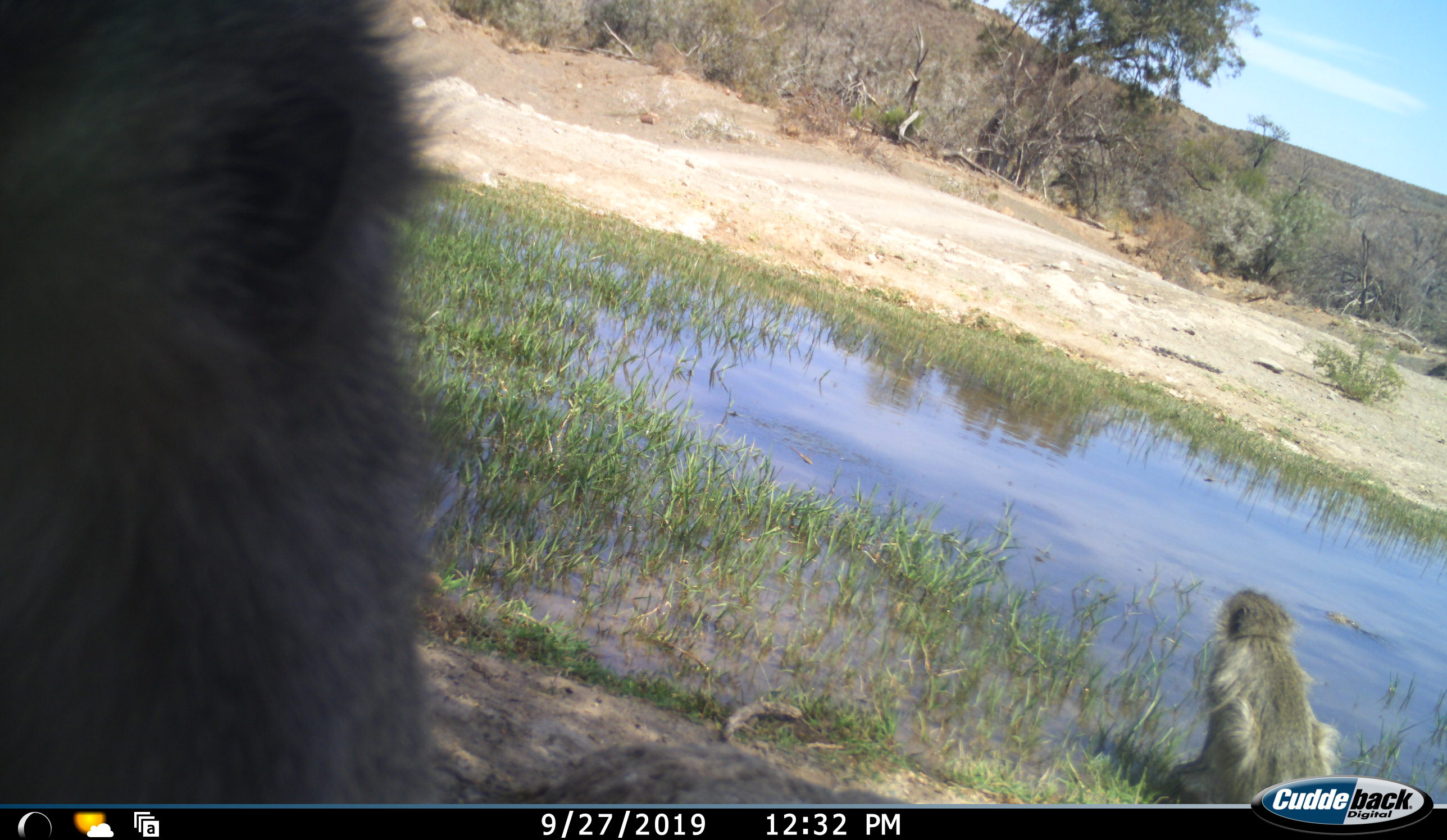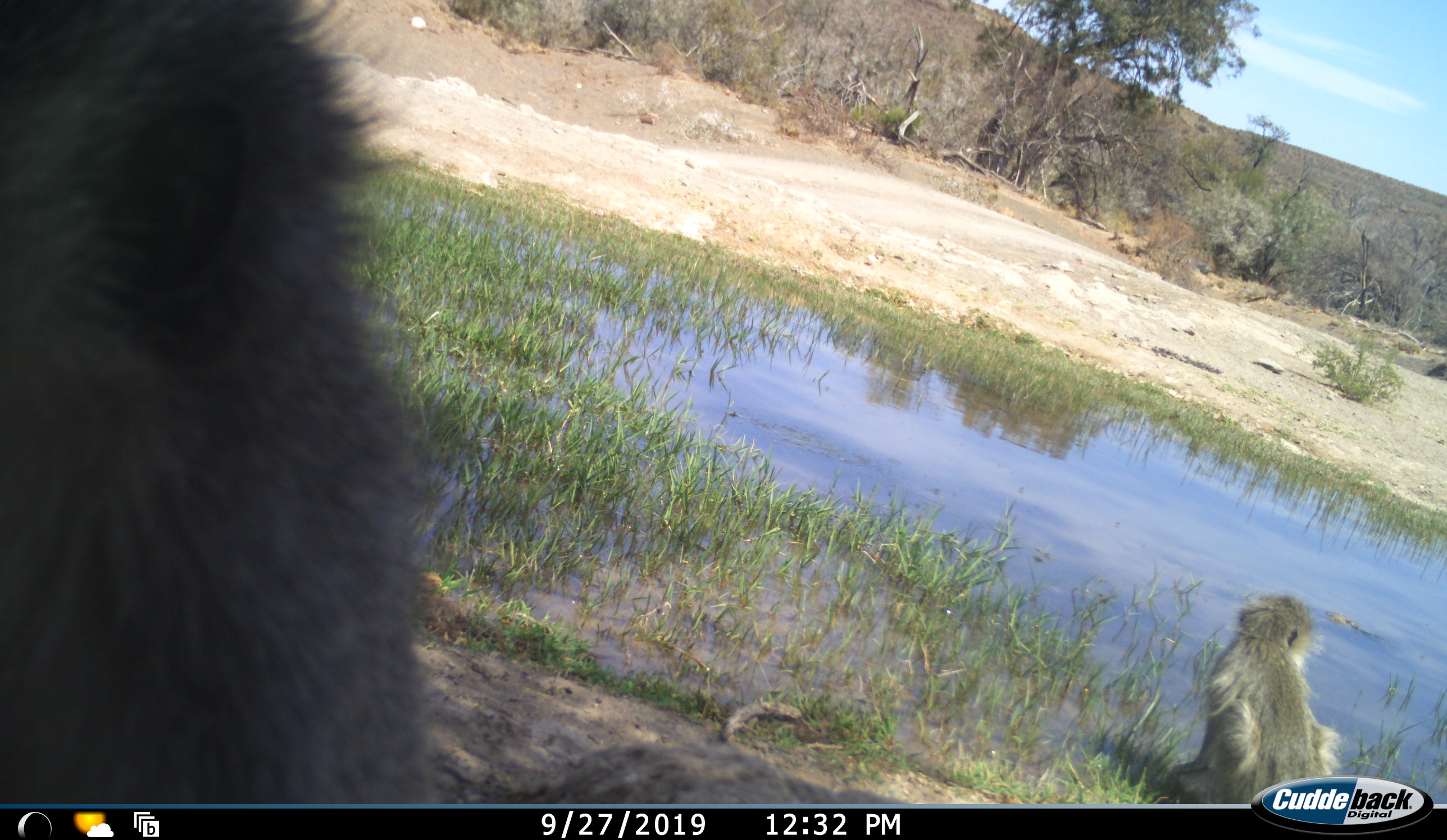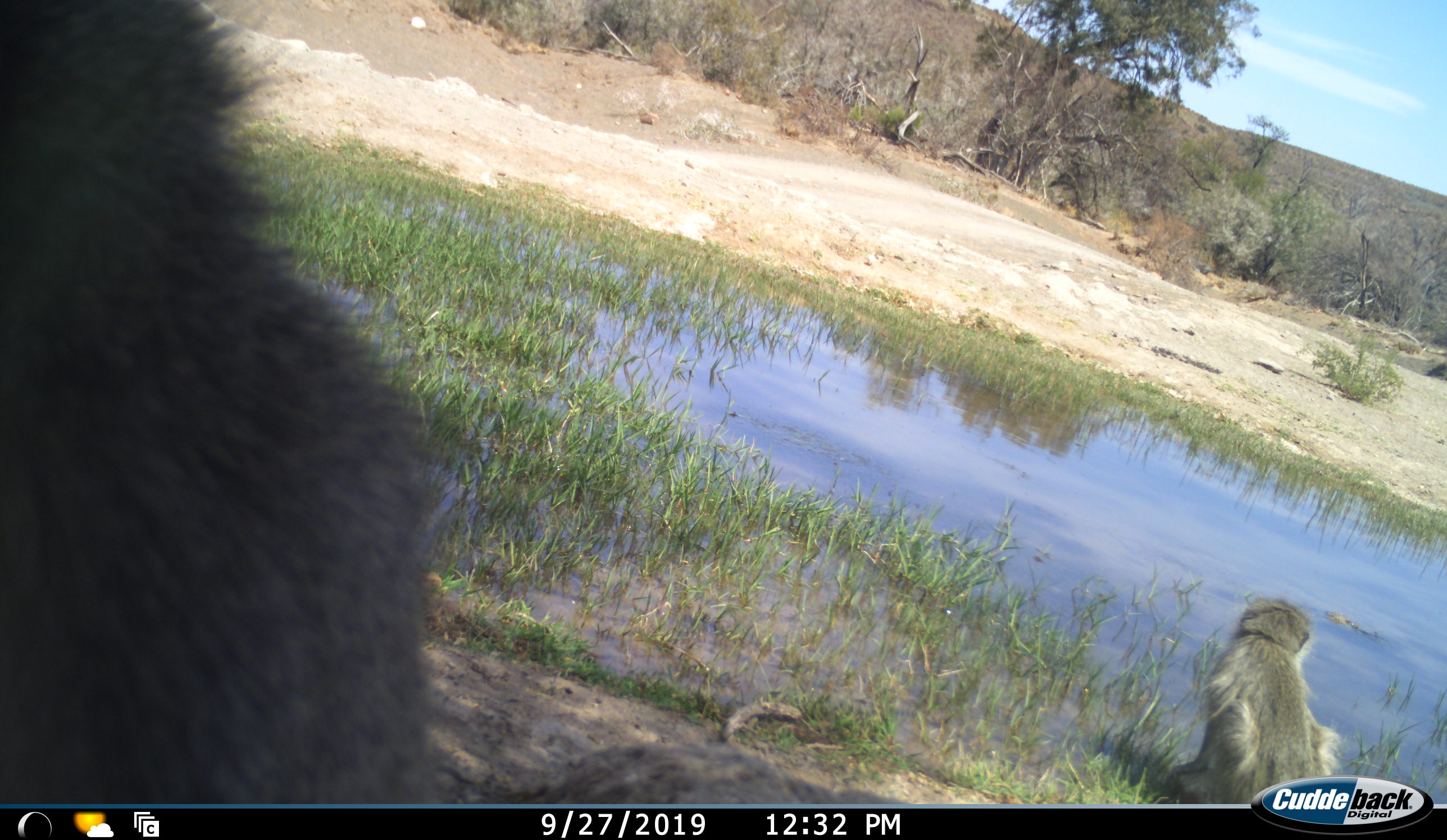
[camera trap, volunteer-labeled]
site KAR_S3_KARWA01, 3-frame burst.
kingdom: Animalia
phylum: Chordata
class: Mammalia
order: Primates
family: Cercopithecidae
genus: Chlorocebus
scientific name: Chlorocebus pygerythrus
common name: vervet monkey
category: monkeyvervet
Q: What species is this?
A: Monkeyvervet (vervet monkey) (Chlorocebus pygerythrus).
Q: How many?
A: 2.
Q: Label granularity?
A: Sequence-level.